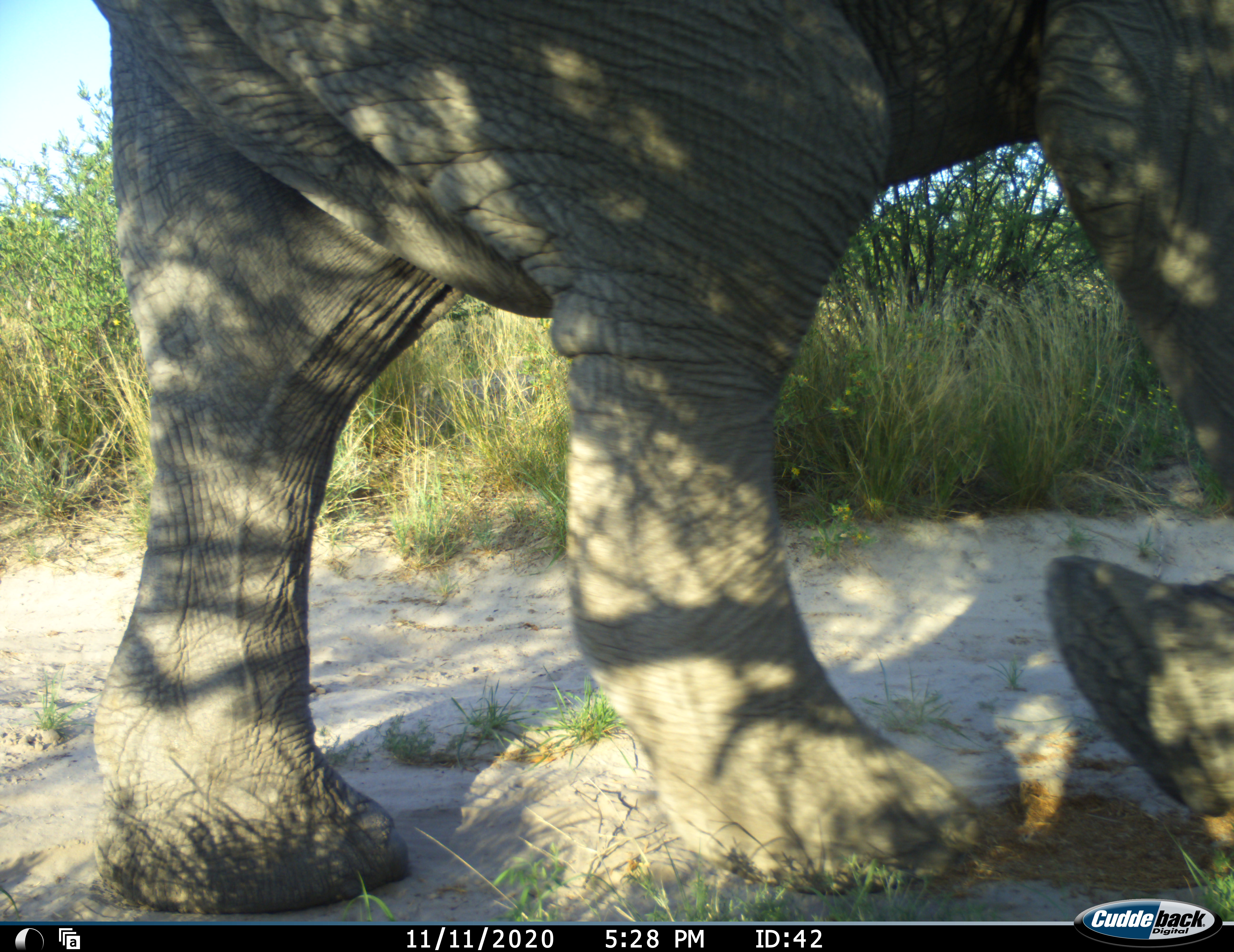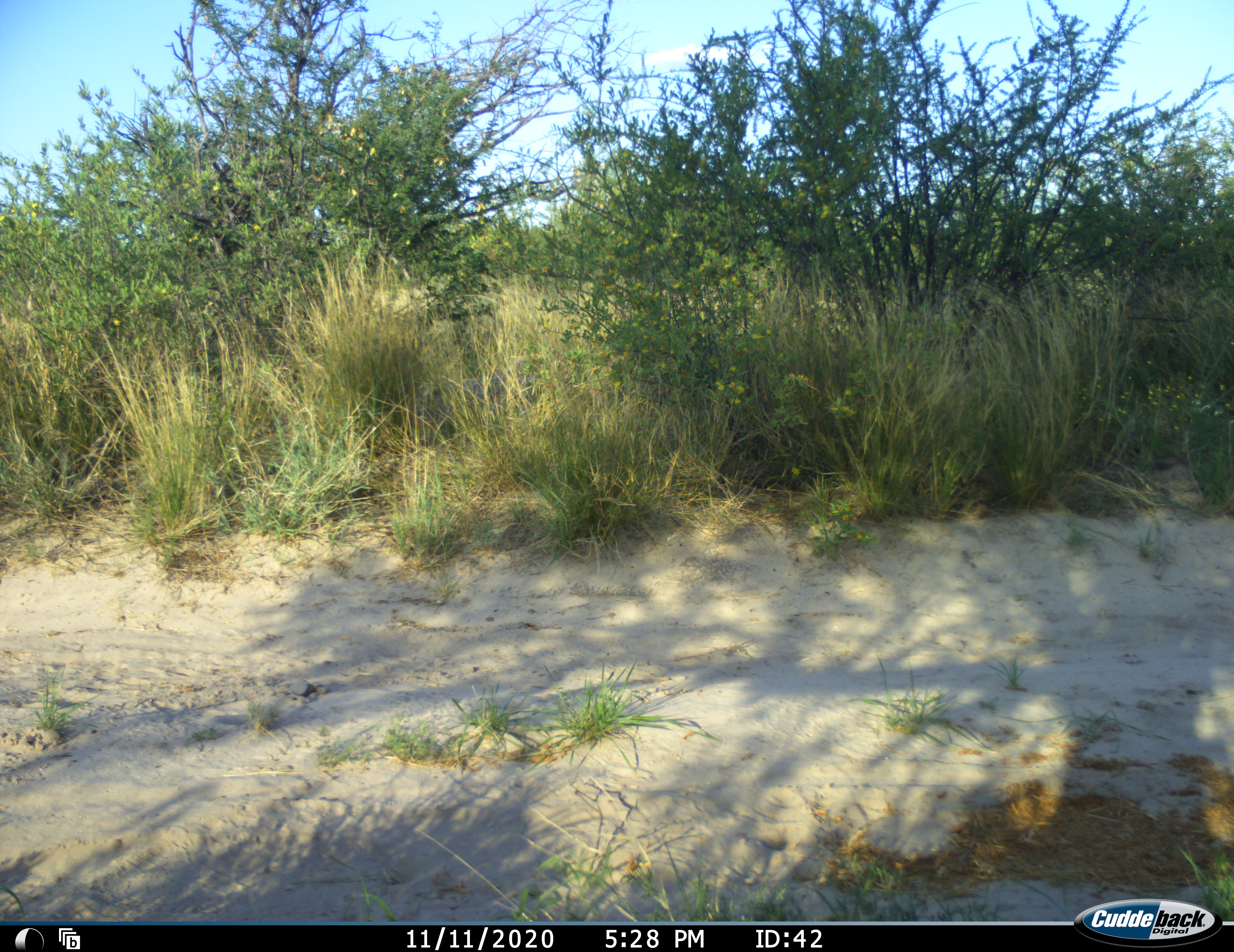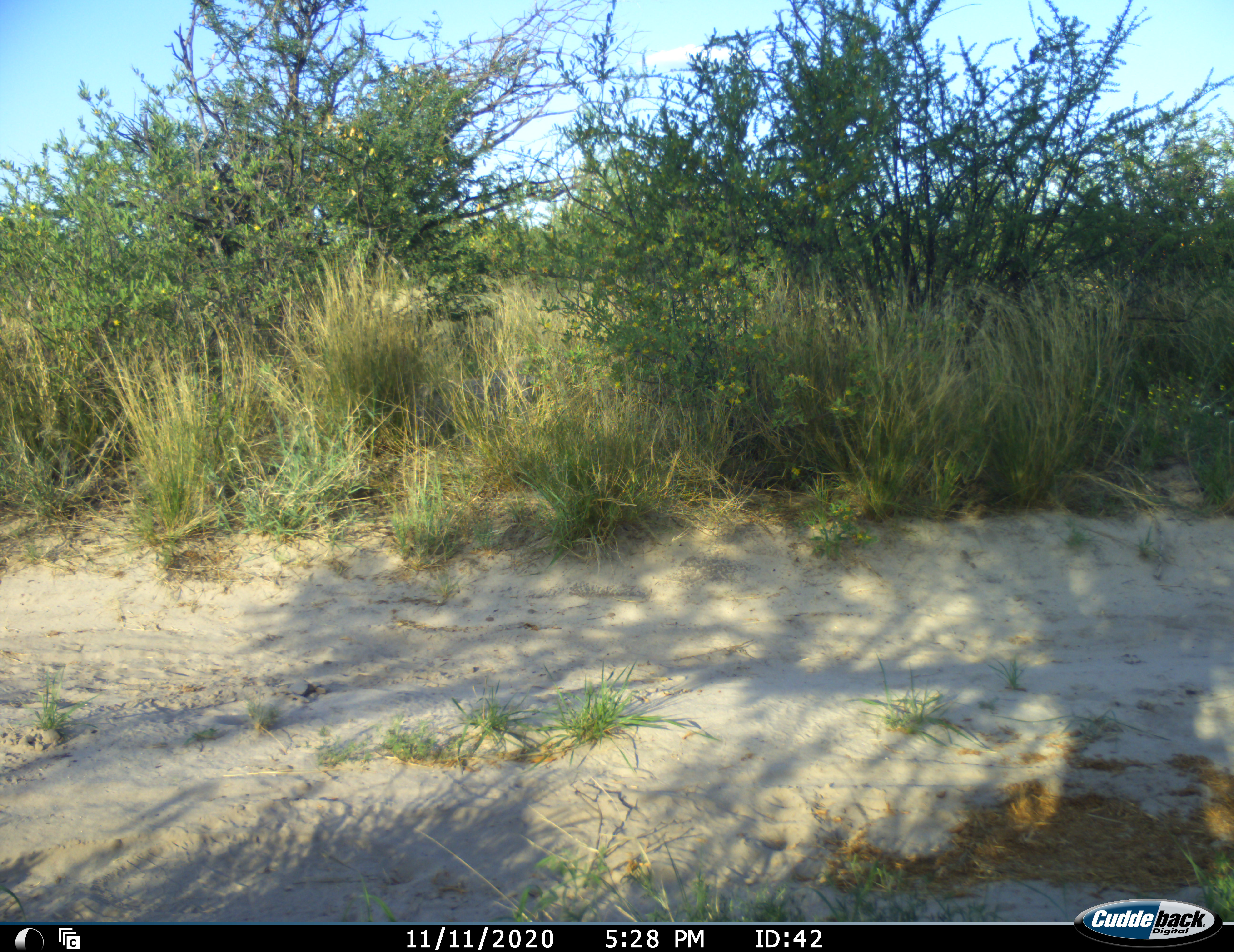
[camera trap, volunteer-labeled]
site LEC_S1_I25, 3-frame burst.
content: unidentified animal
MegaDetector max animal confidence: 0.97